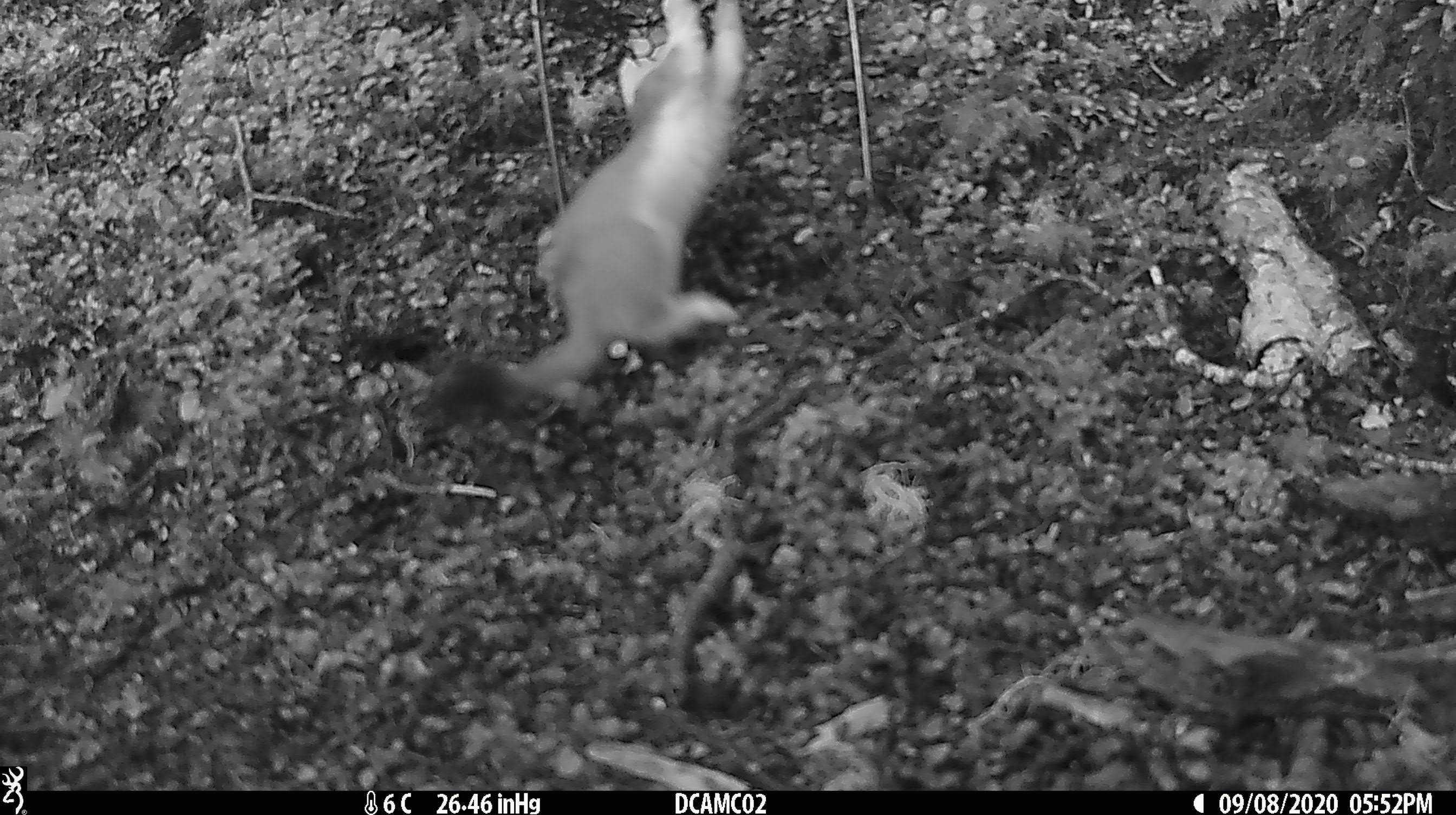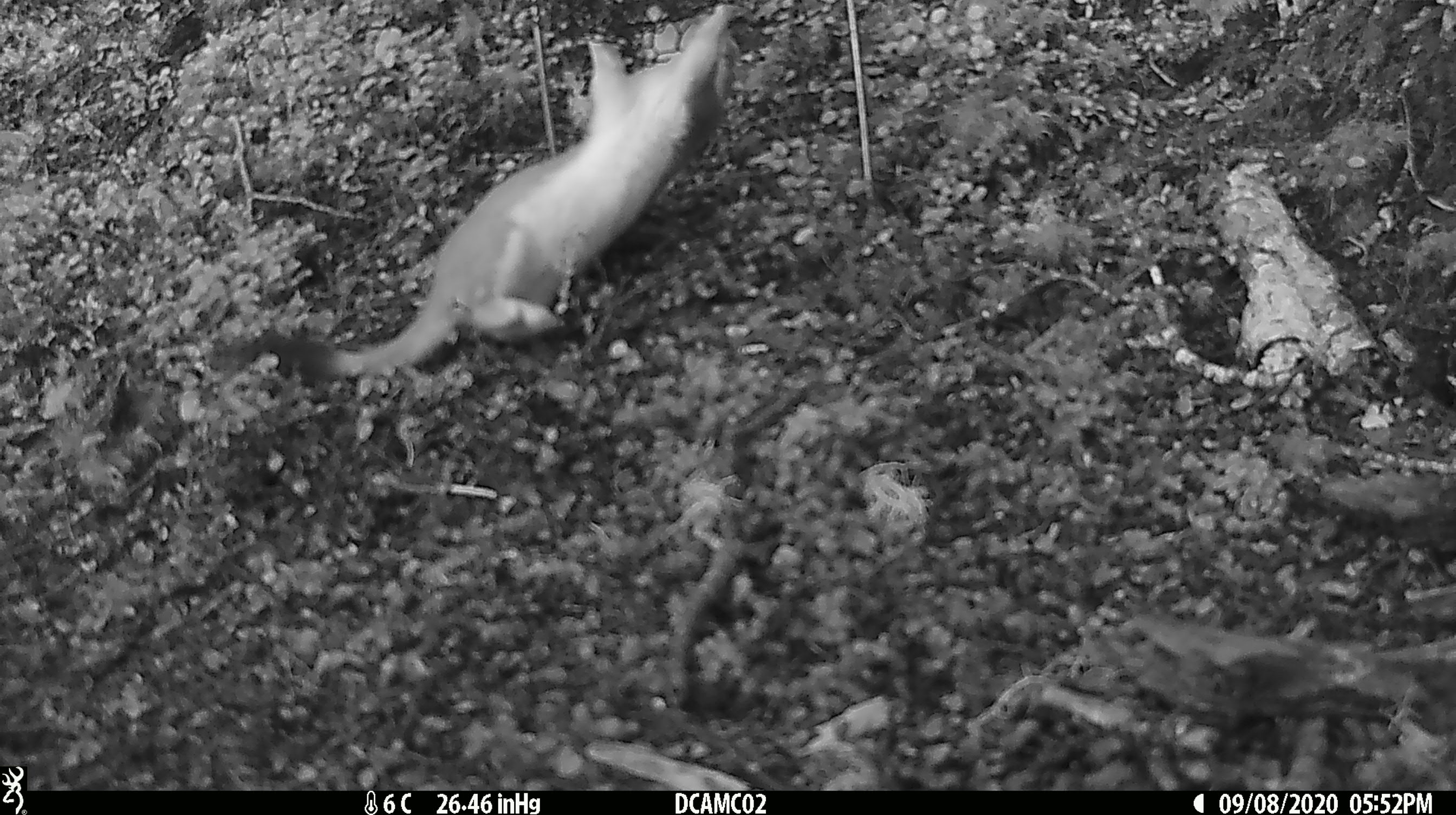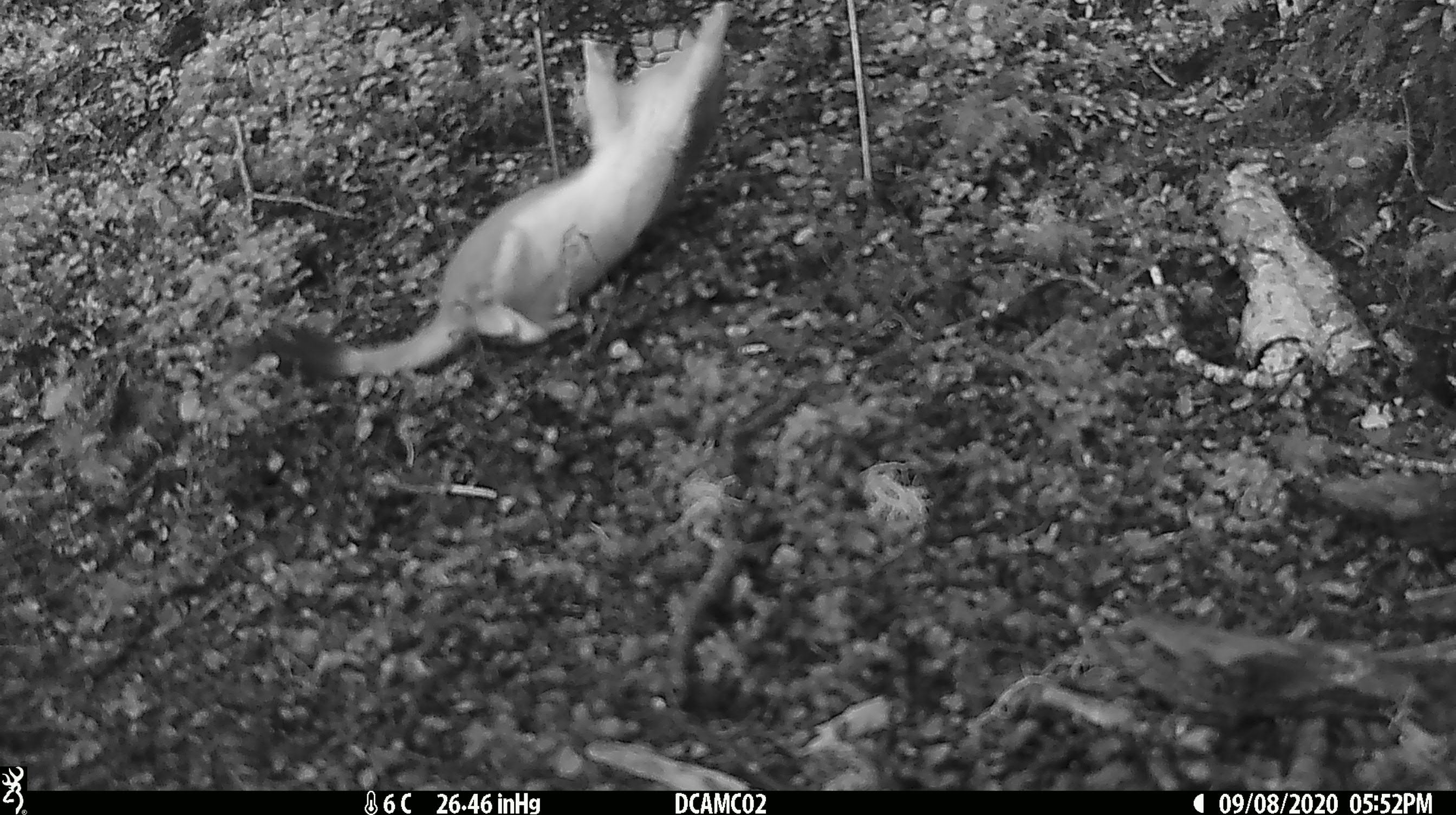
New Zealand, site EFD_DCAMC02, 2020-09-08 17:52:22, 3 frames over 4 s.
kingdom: Animalia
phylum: Chordata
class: Mammalia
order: Carnivora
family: Mustelidae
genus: Mustela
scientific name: Mustela erminea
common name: stoat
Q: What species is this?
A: Stoat (Mustela erminea).